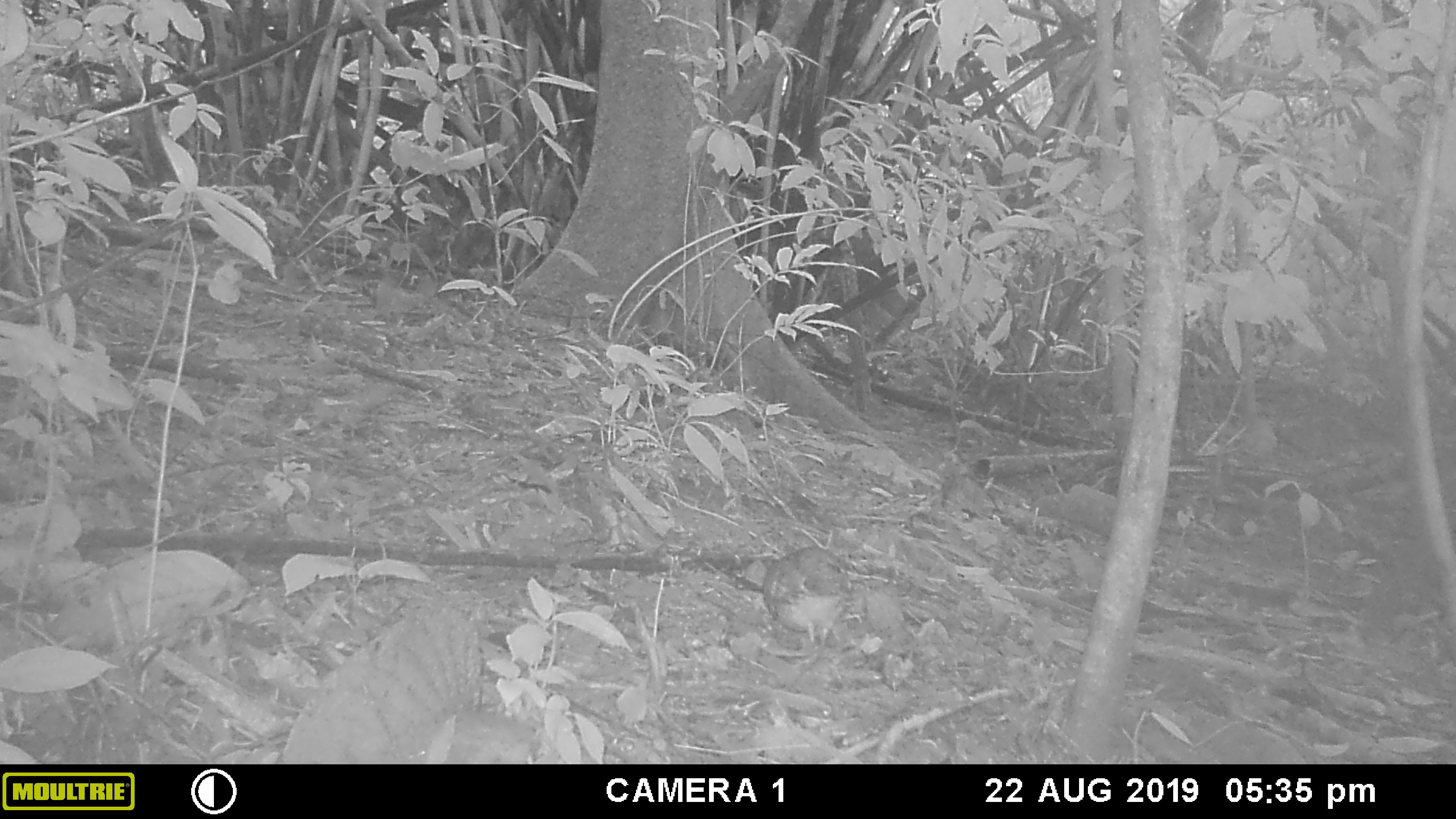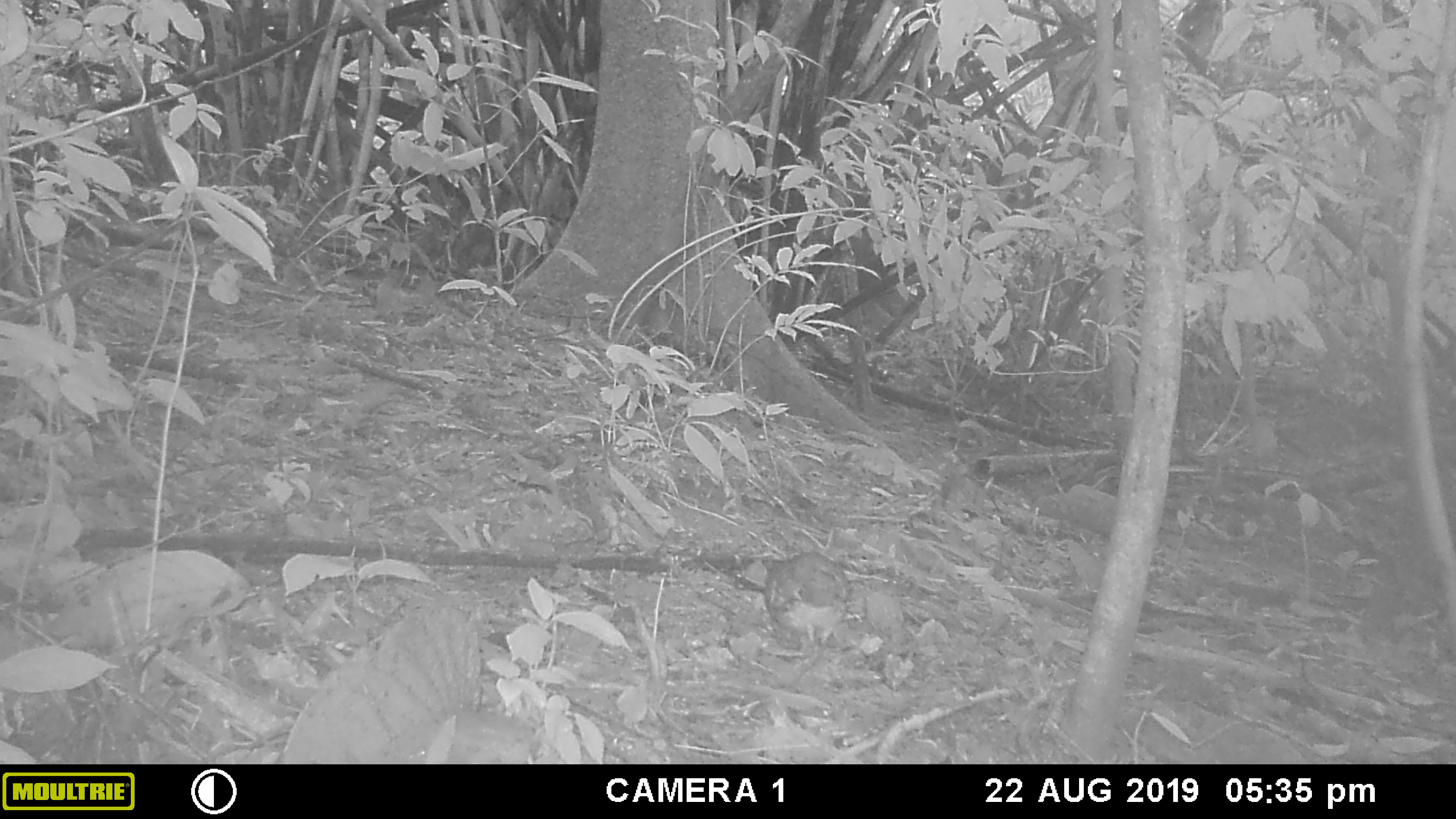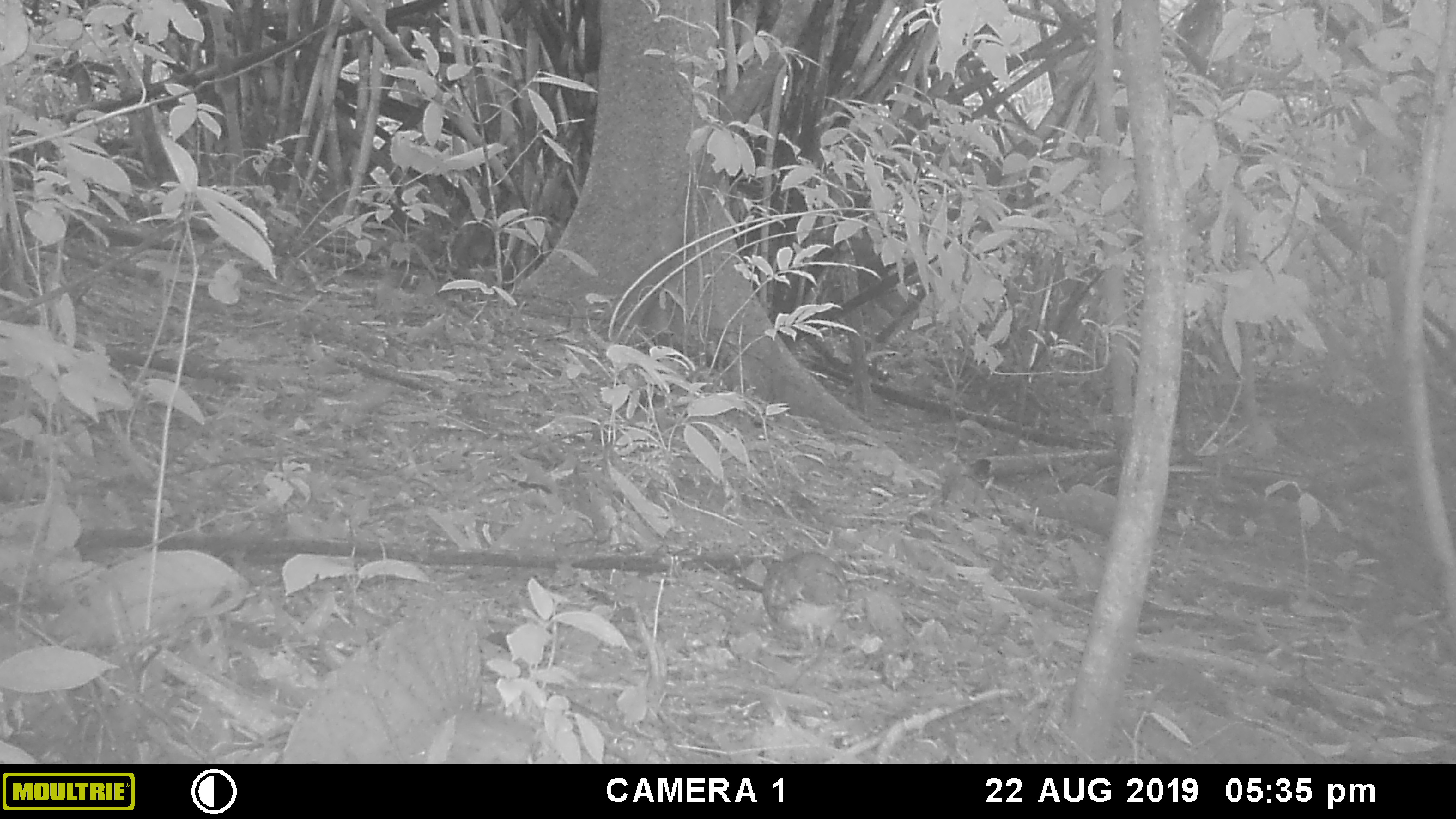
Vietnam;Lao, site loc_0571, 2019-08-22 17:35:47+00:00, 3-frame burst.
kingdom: Animalia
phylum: Chordata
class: Aves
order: Galliformes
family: Phasianidae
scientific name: Phasianidae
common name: partridge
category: unidentified partridge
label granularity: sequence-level